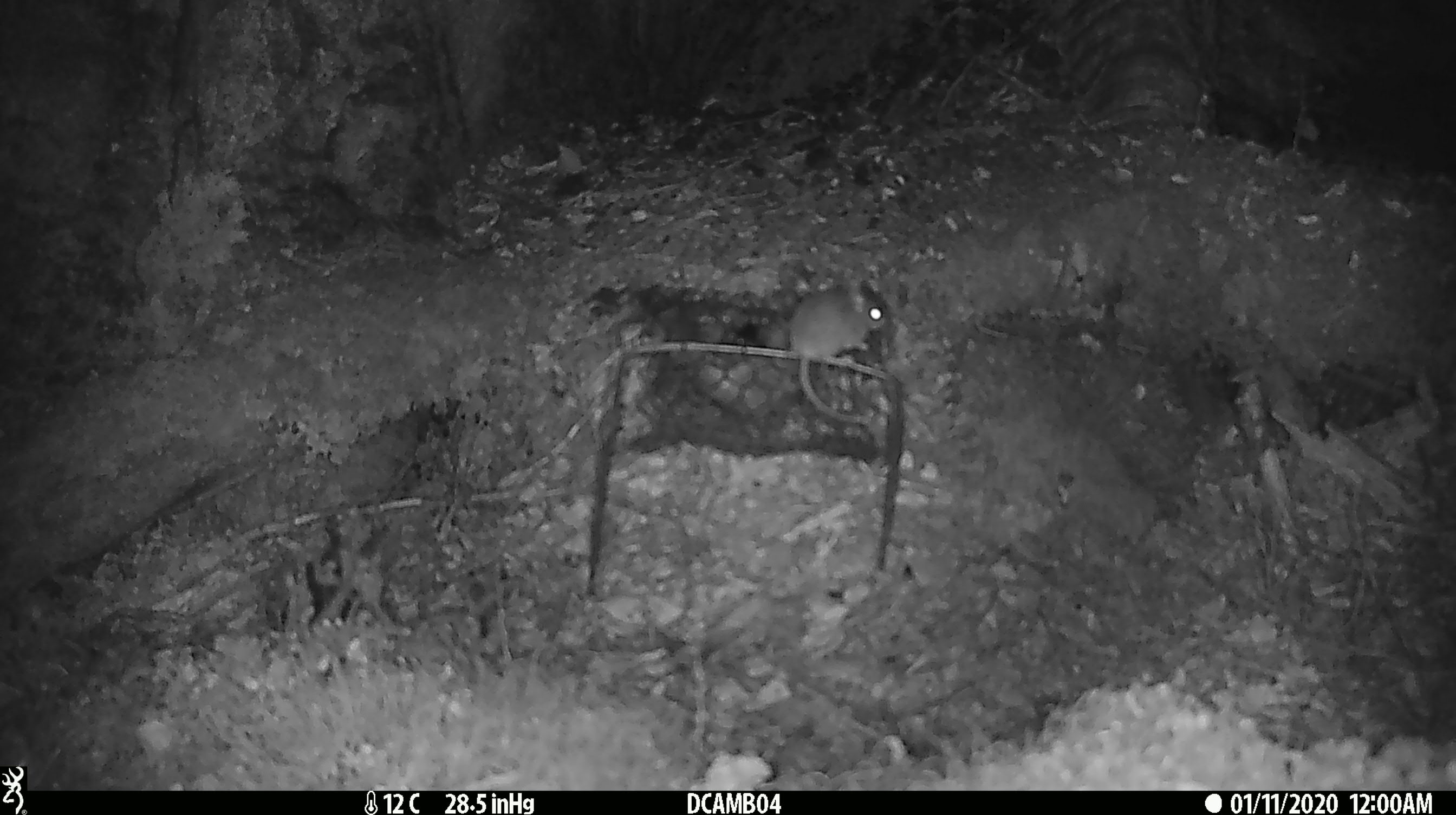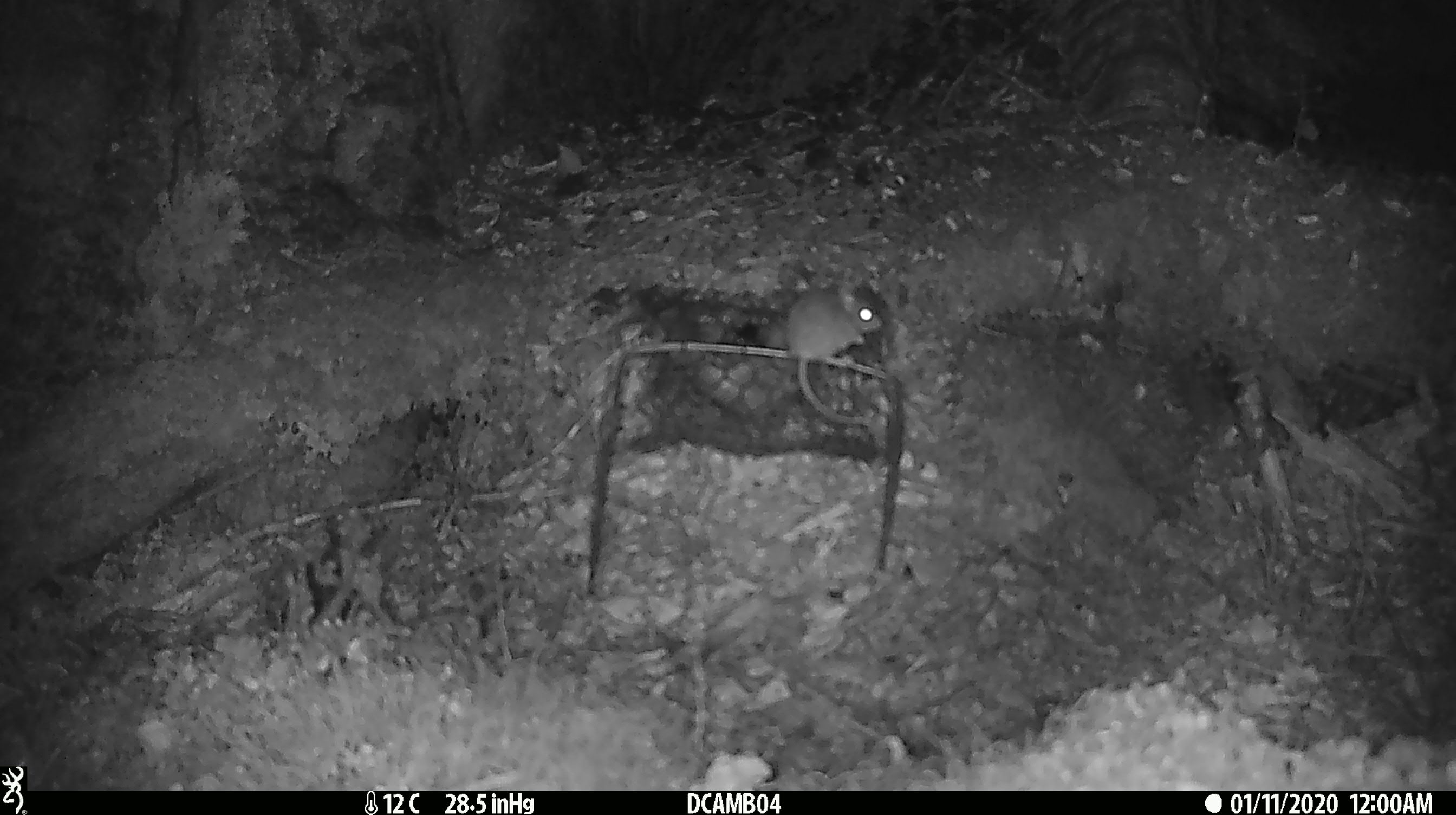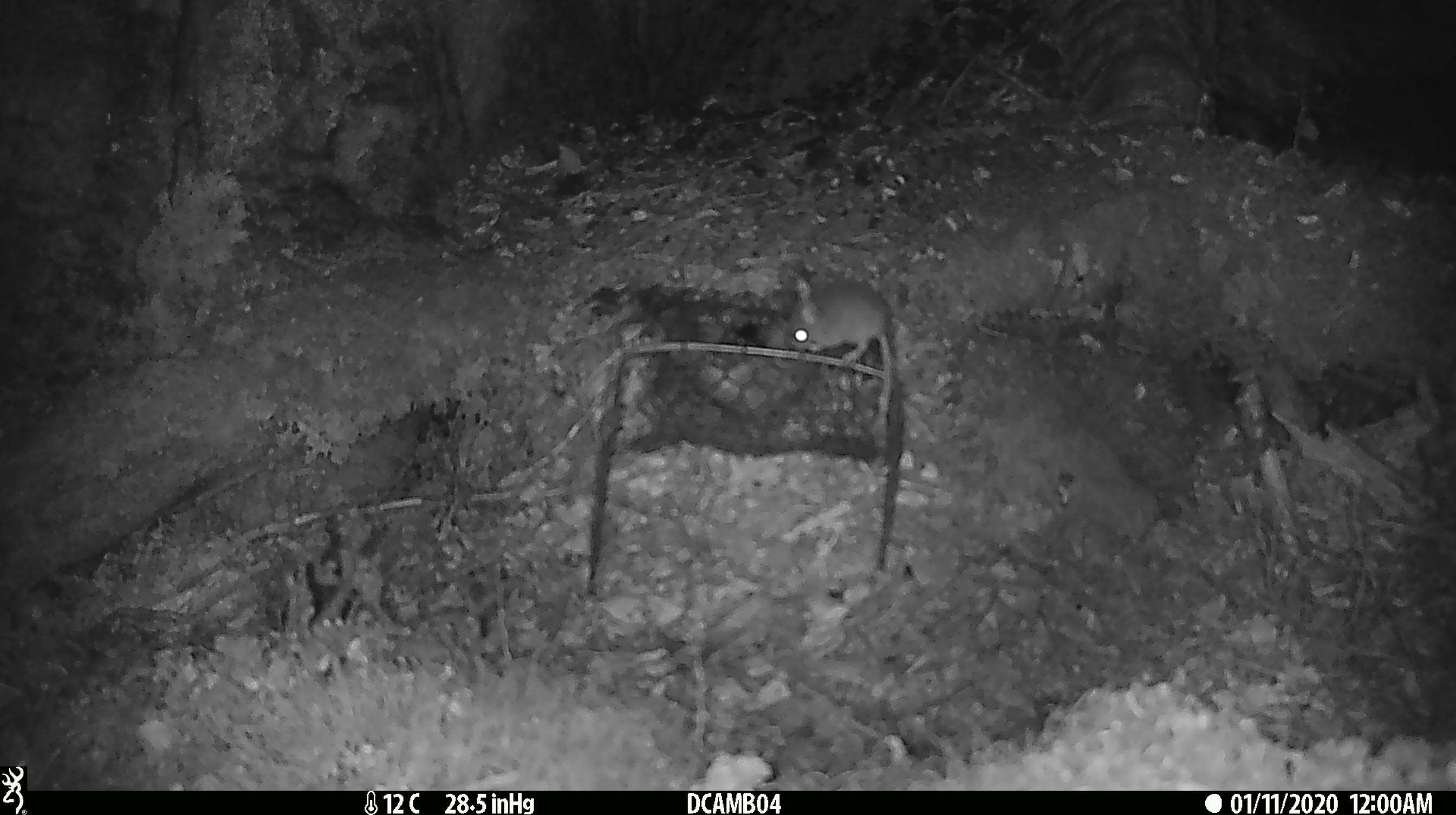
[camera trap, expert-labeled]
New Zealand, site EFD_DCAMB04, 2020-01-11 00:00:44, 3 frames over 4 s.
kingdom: Animalia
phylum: Chordata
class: Mammalia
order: Rodentia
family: Muridae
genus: Mus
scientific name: Mus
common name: mouse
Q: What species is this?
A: Mouse (Mus).